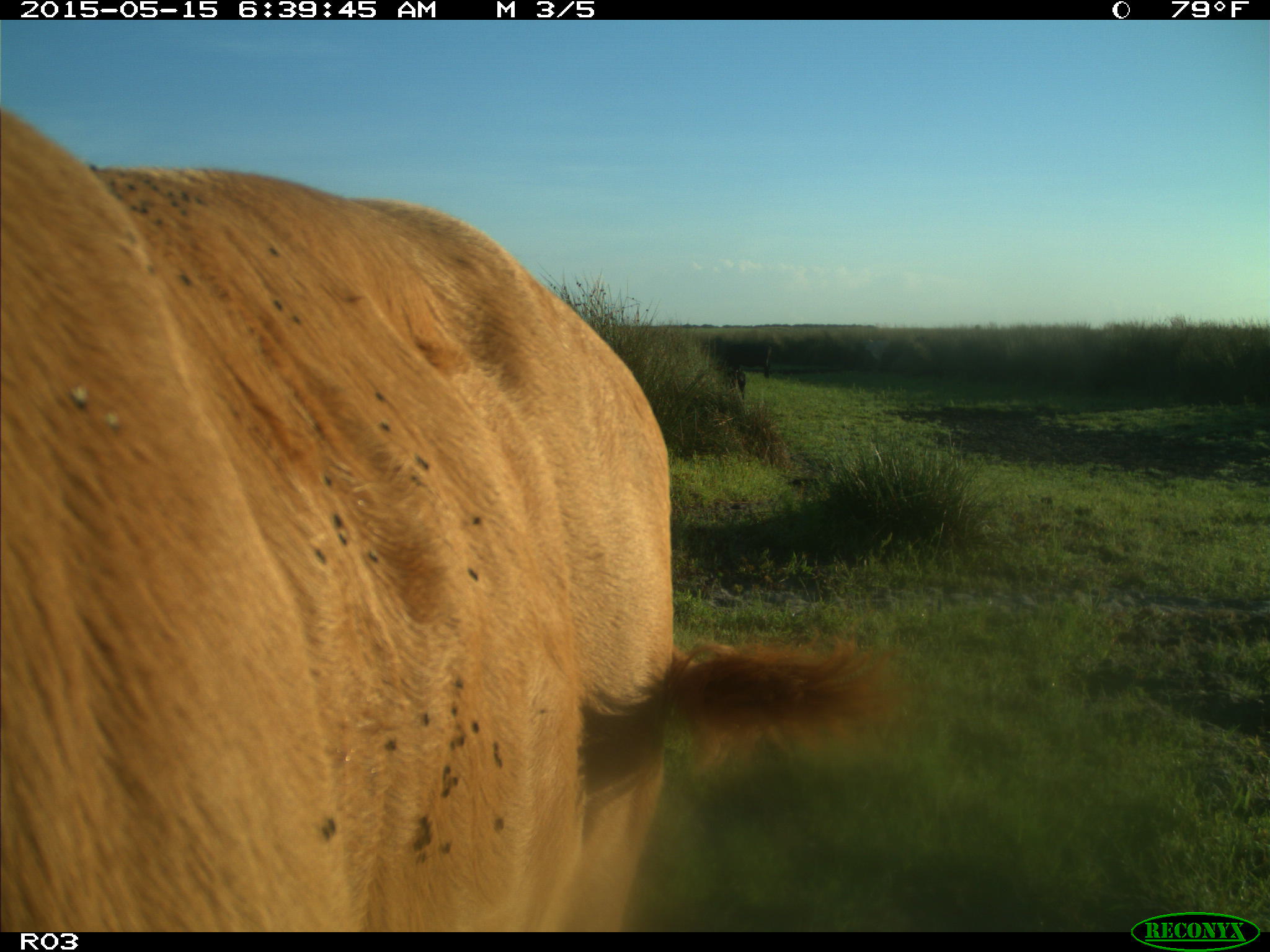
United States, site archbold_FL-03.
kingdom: Animalia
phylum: Chordata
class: Mammalia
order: Artiodactyla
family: Bovidae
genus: Bos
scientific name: Bos taurus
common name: domestic cow